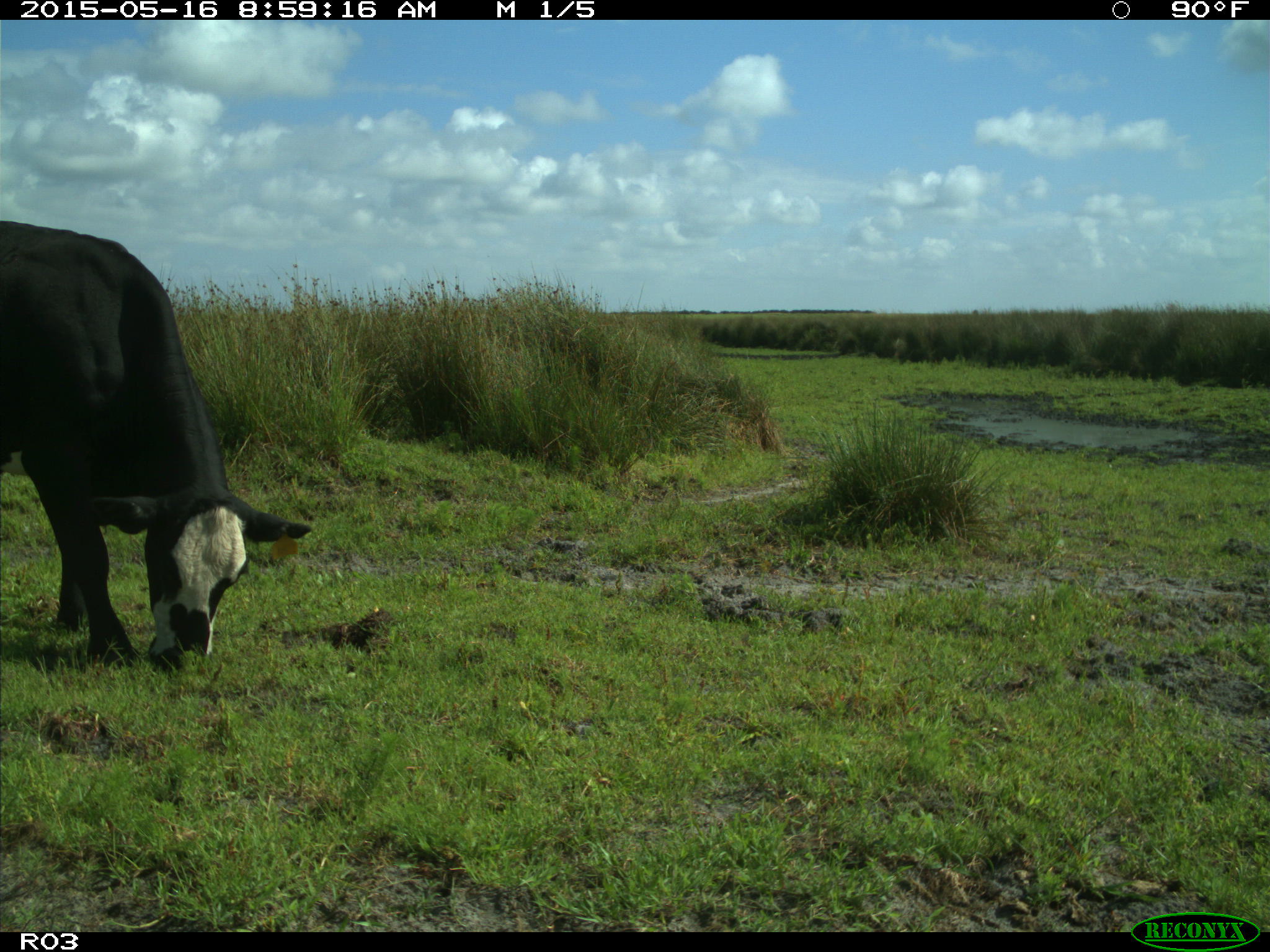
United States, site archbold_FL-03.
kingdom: Animalia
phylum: Chordata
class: Mammalia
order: Artiodactyla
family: Bovidae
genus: Bos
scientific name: Bos taurus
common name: domestic cow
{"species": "Bos taurus (domestic cow)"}